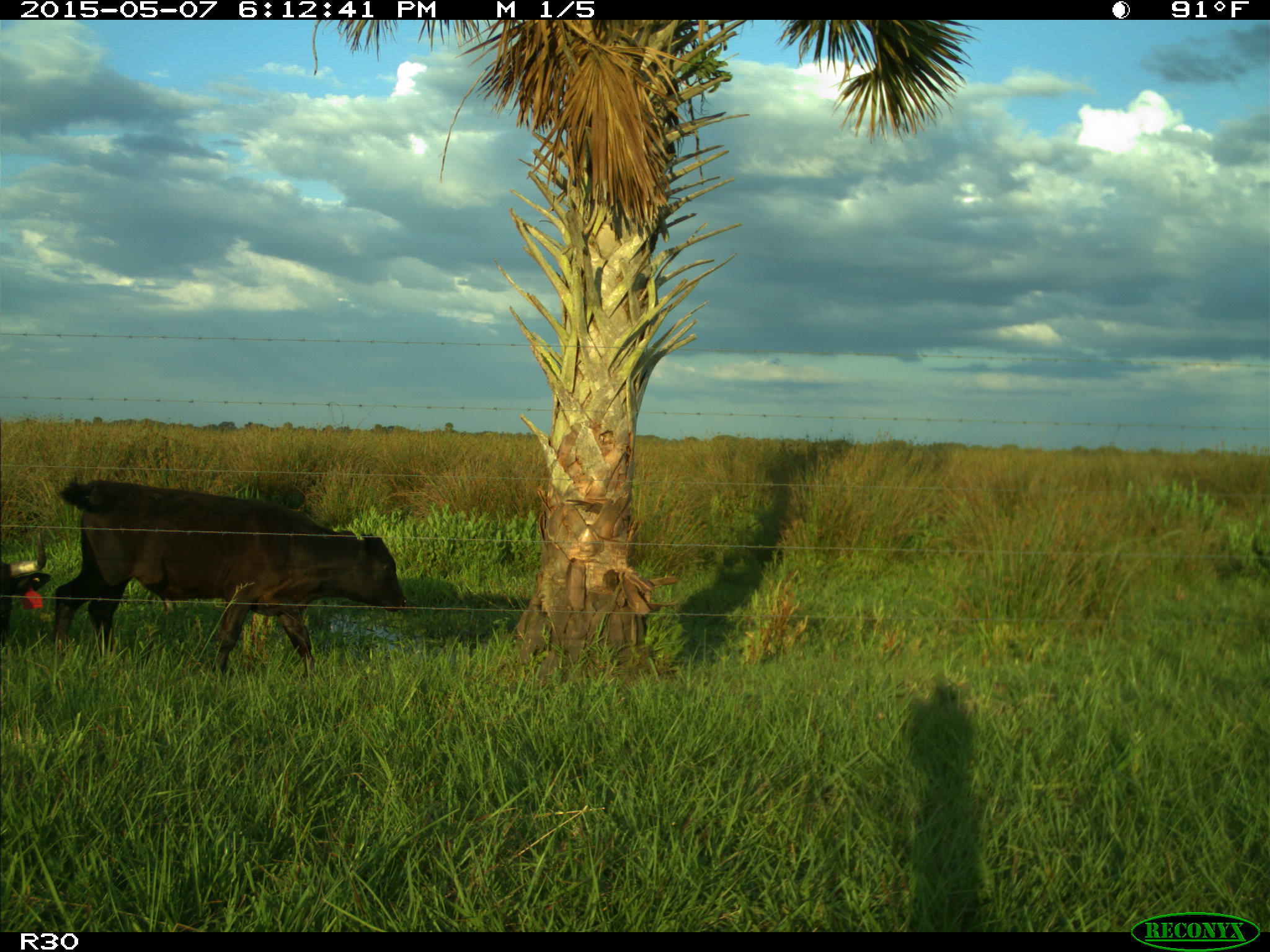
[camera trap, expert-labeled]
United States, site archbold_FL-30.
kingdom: Animalia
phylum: Chordata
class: Mammalia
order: Artiodactyla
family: Bovidae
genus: Bos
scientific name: Bos taurus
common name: domestic cow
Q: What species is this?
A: Bos taurus (domestic cow).